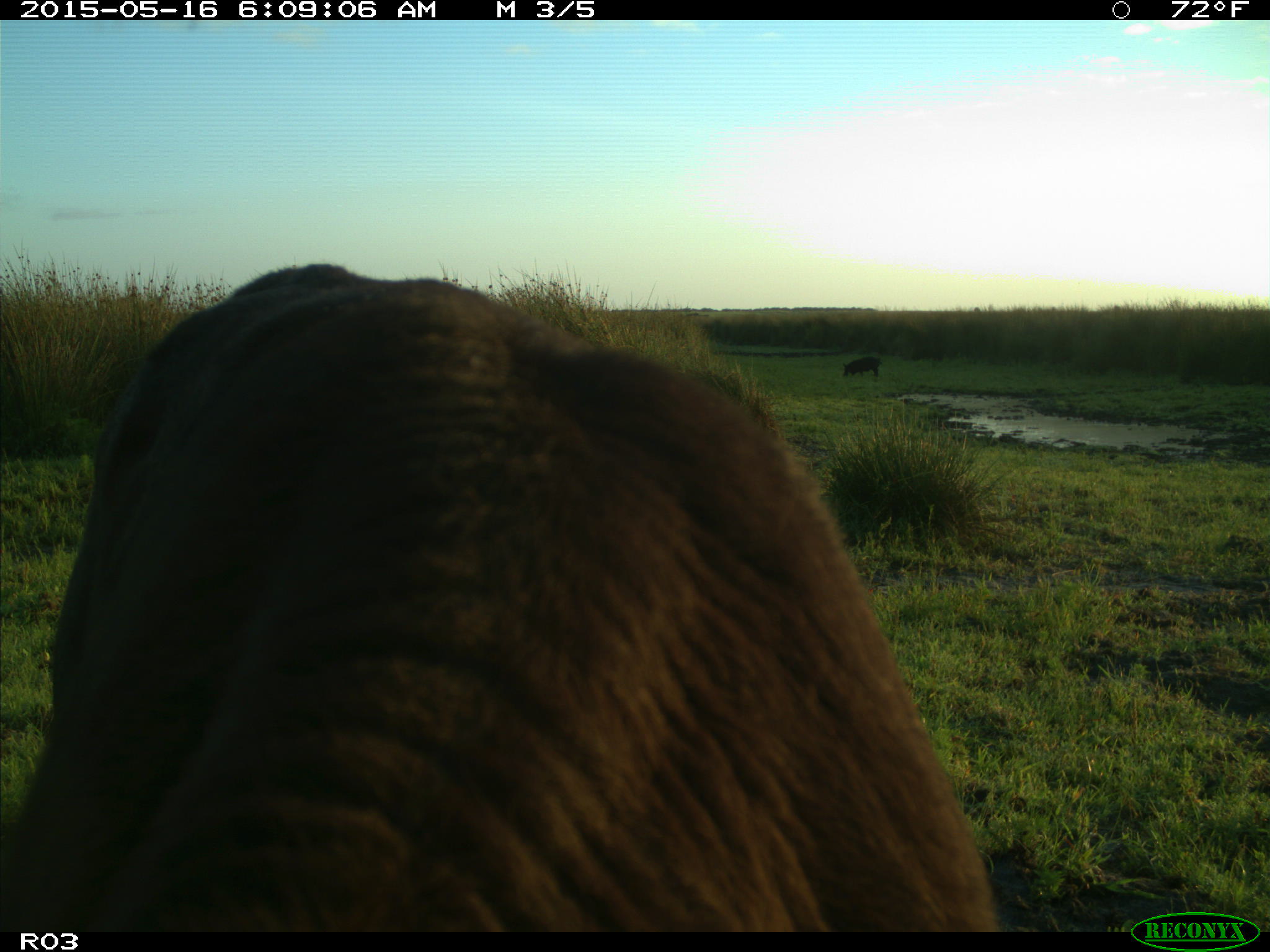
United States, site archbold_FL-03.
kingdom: Animalia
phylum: Chordata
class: Mammalia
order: Artiodactyla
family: Suidae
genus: Sus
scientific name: Sus scrofa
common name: wild boar